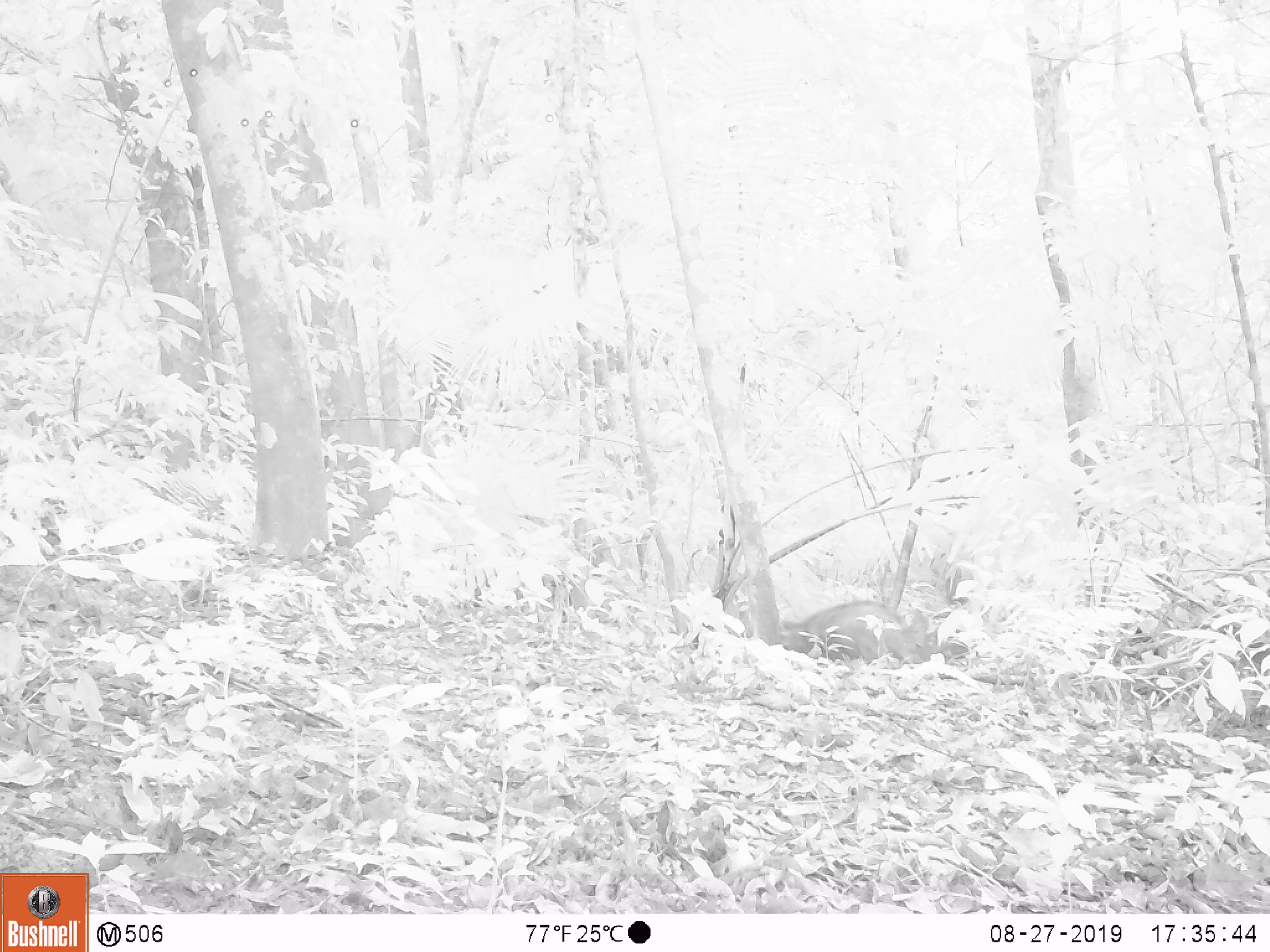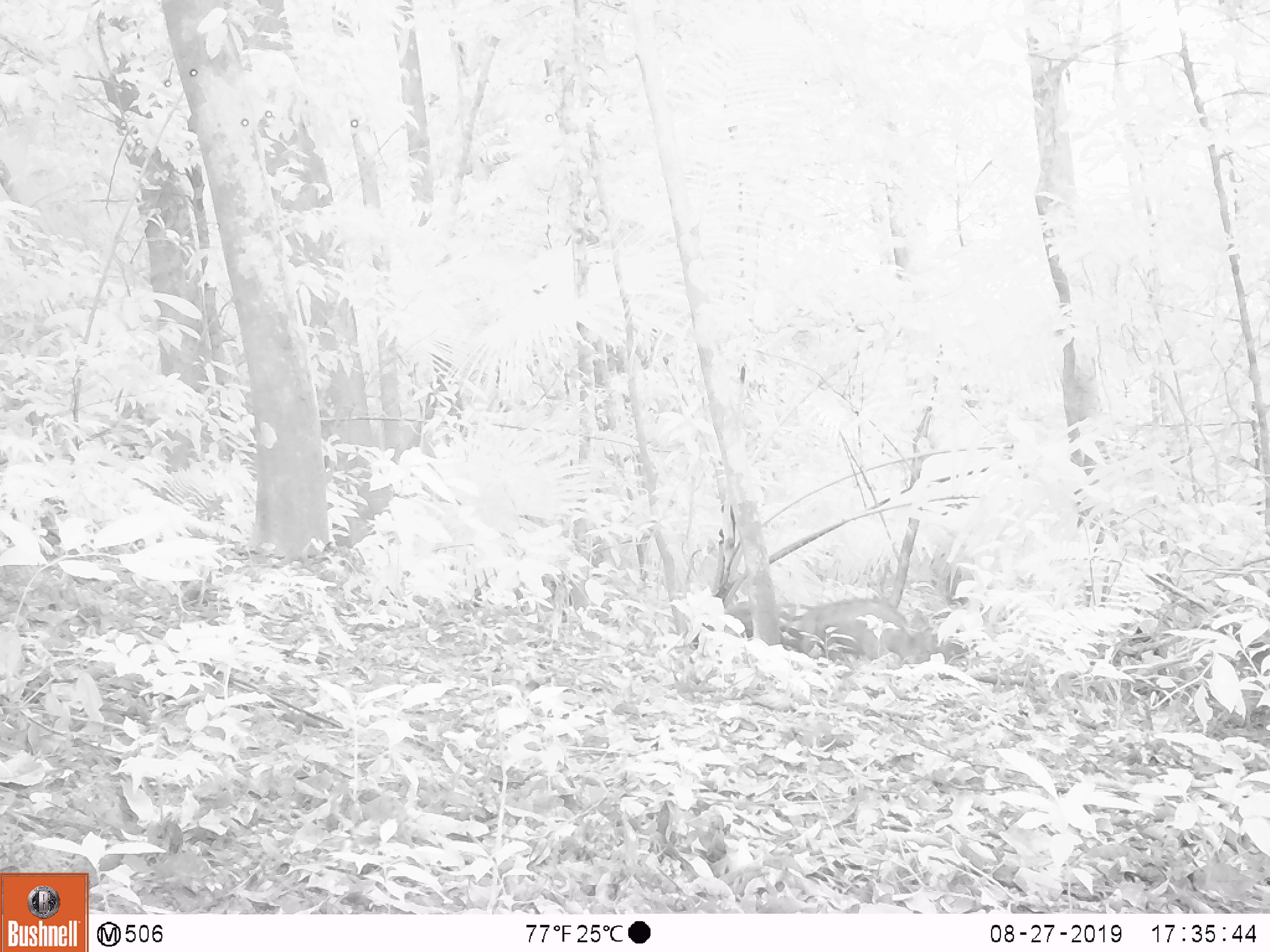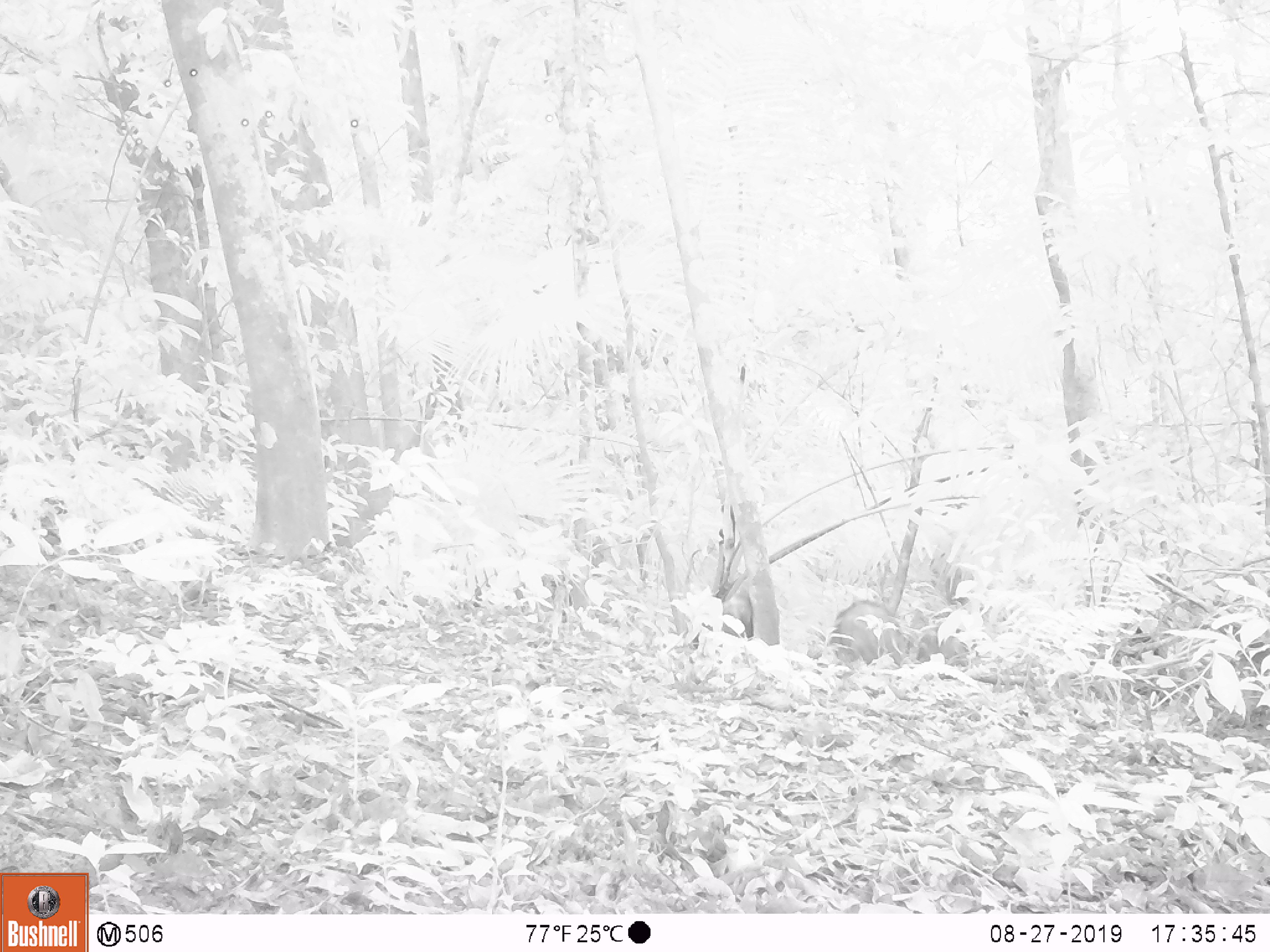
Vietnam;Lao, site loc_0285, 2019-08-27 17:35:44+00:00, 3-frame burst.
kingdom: Animalia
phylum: Chordata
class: Mammalia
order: Artiodactyla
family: Suidae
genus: Sus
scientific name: Sus scrofa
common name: eurasian wild pig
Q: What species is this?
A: Eurasian wild pig (Sus scrofa).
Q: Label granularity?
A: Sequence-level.